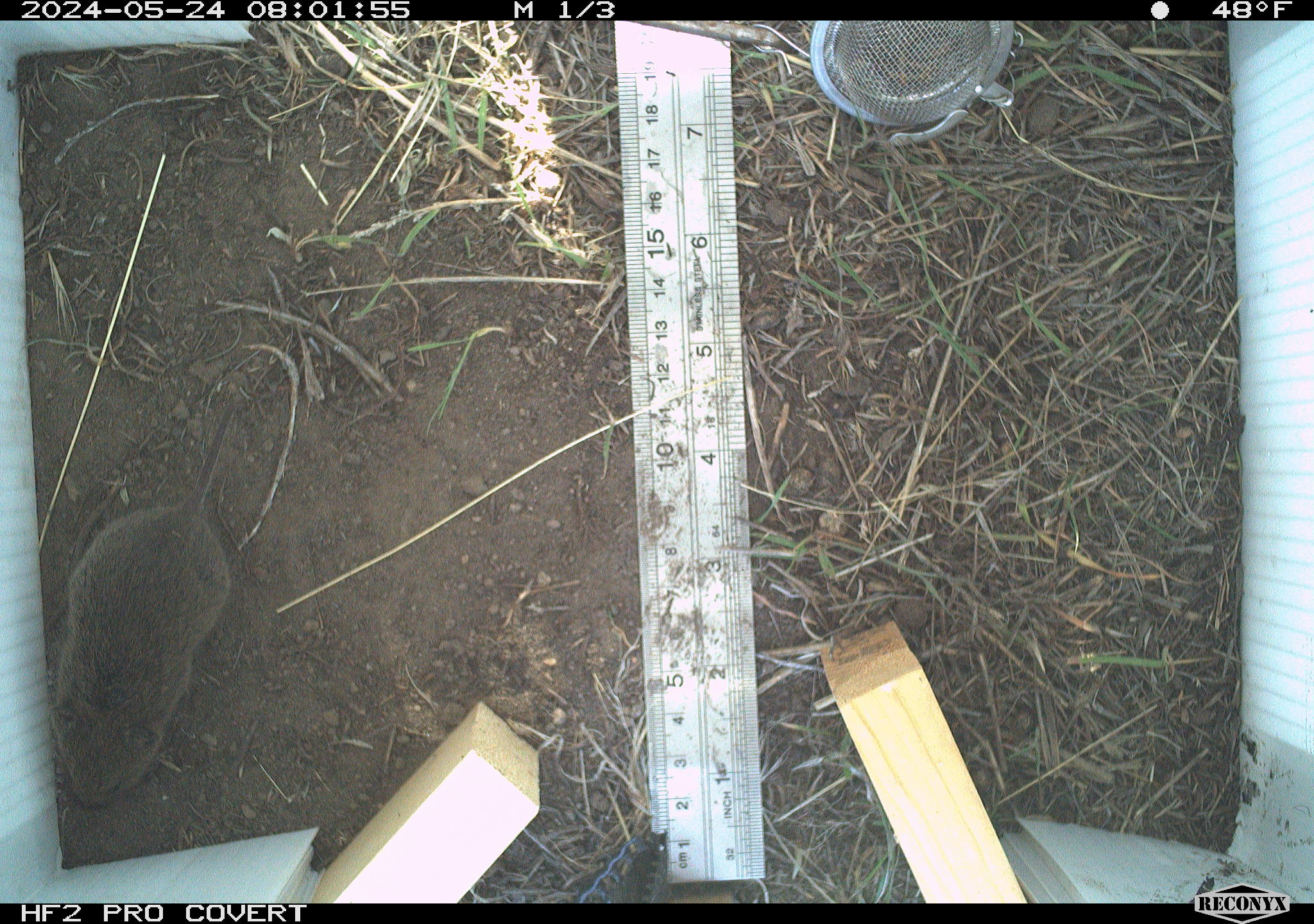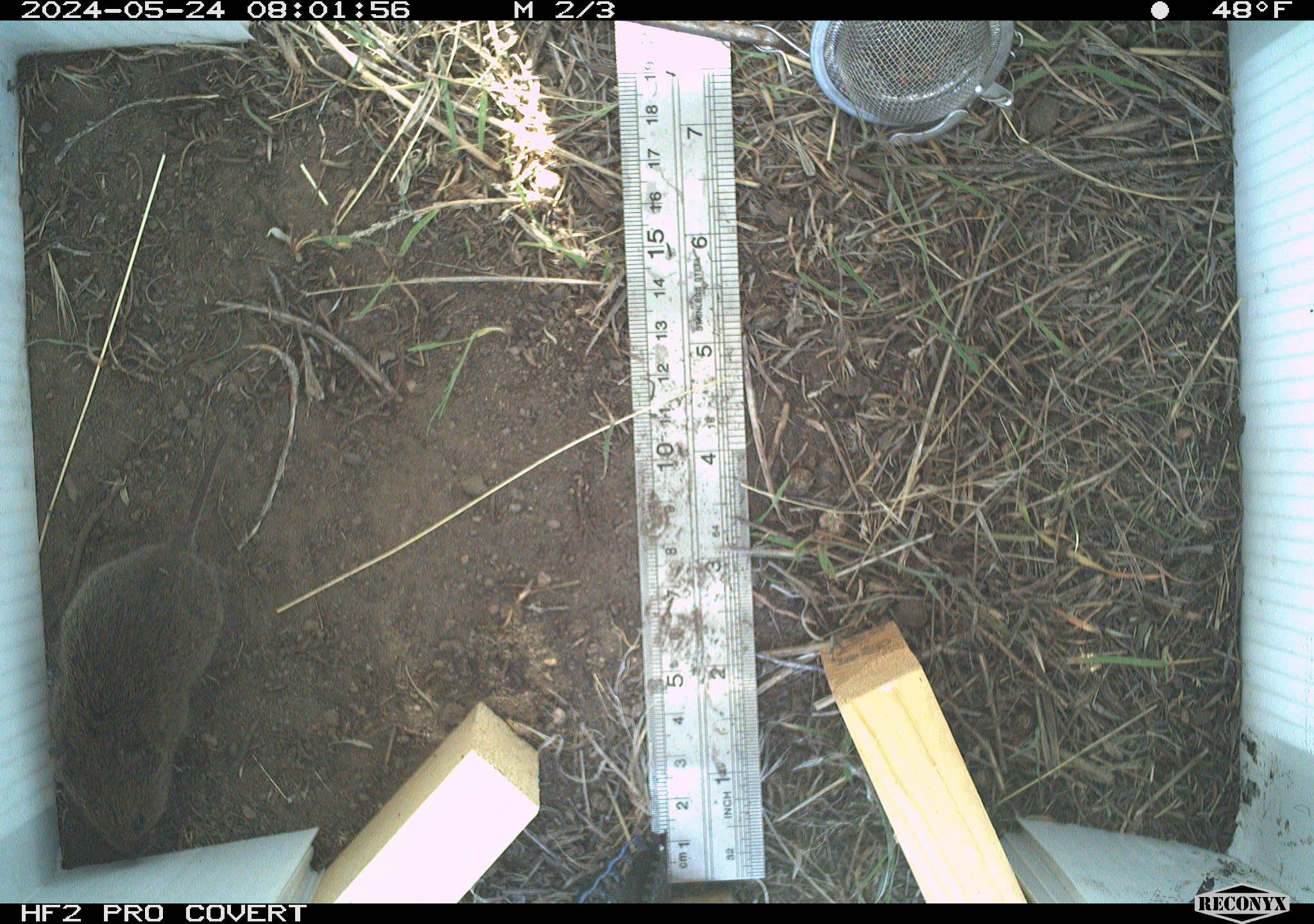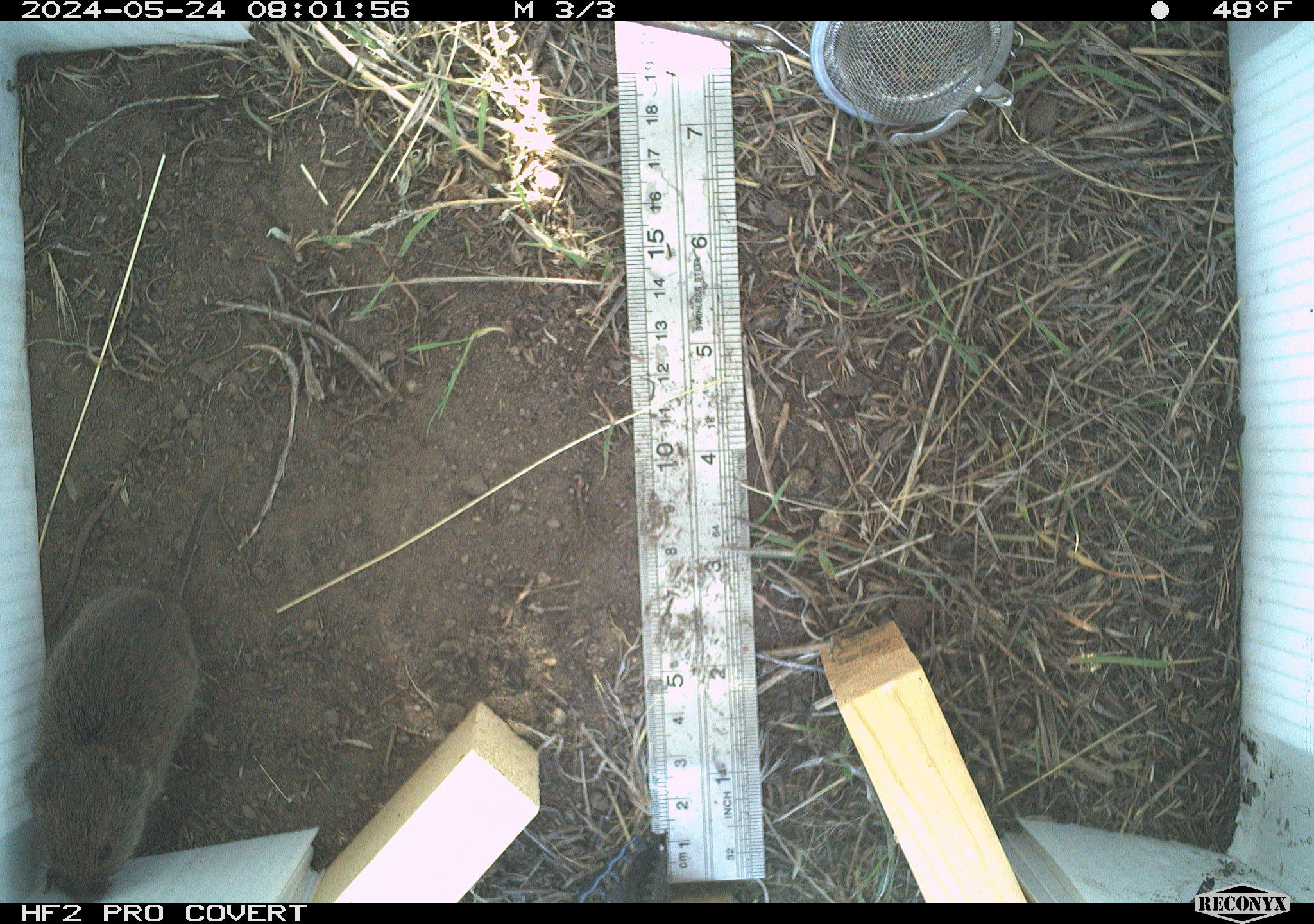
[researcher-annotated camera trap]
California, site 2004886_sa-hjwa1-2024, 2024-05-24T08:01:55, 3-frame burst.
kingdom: Animalia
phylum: Chordata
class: Mammalia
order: Rodentia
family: Cricetidae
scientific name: Cricetidae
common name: hamsters, voles, lemmings, and allies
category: cricetidae family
Cricetidae family (hamsters, voles, lemmings, and allies) (Cricetidae).